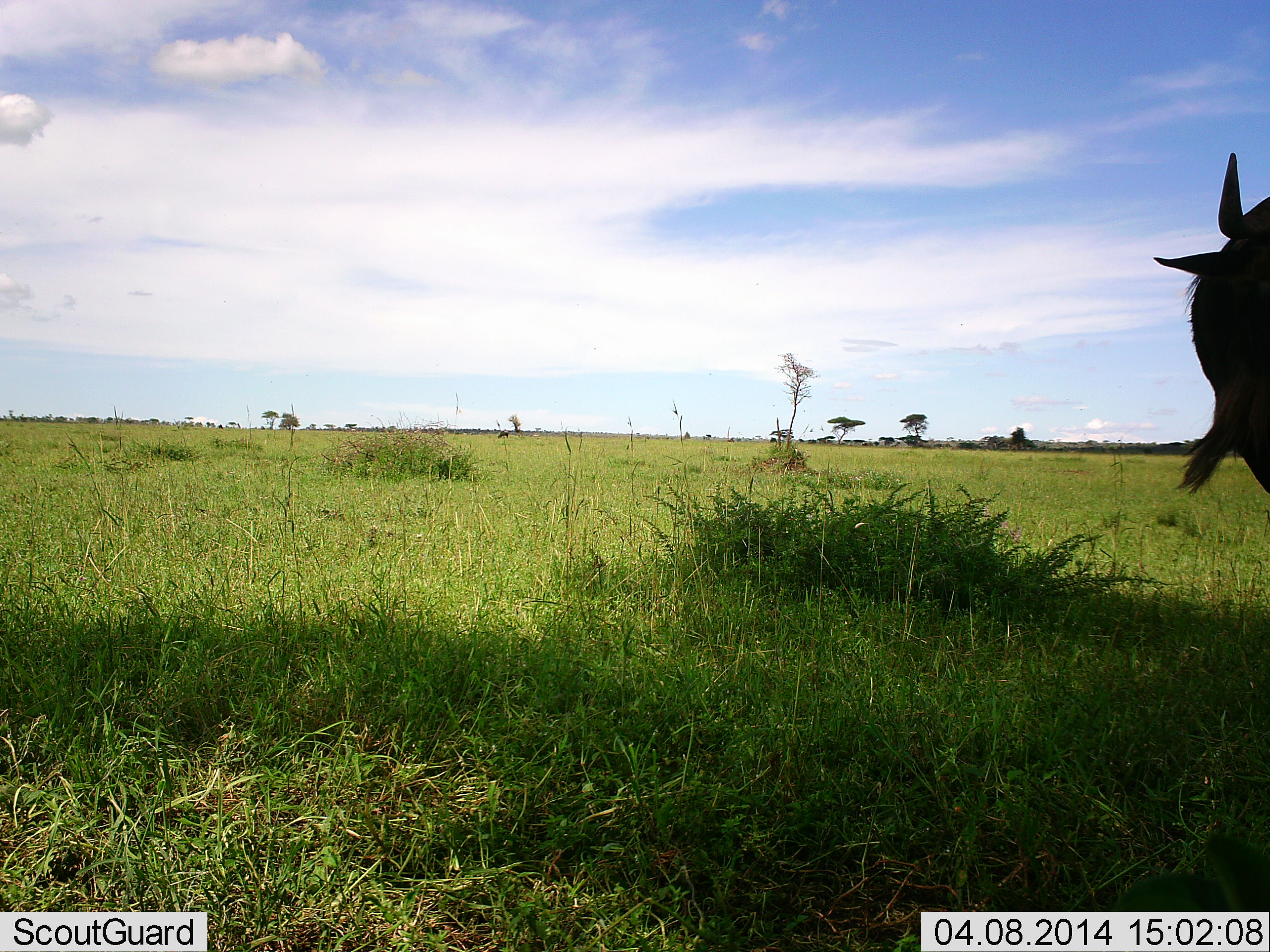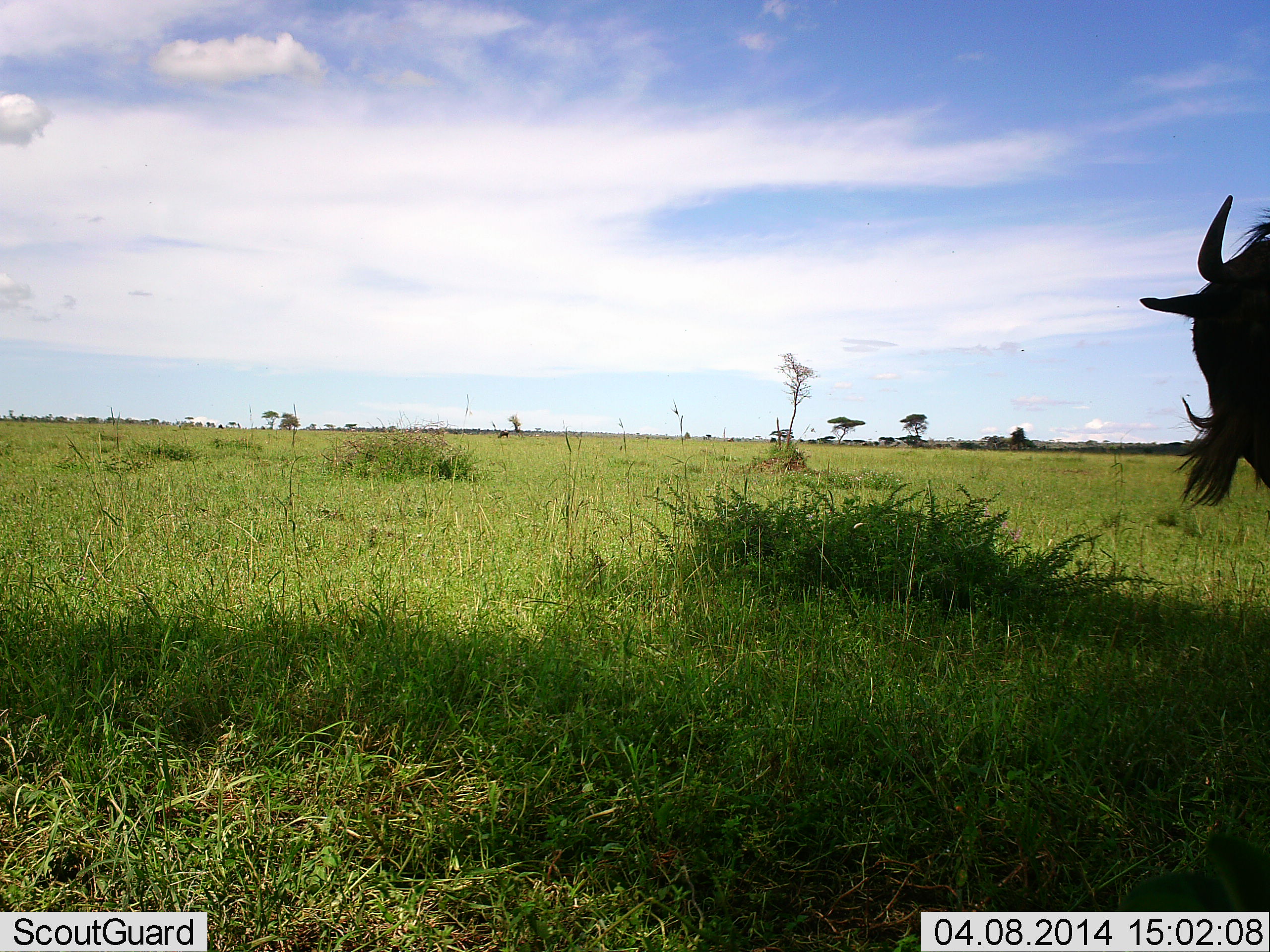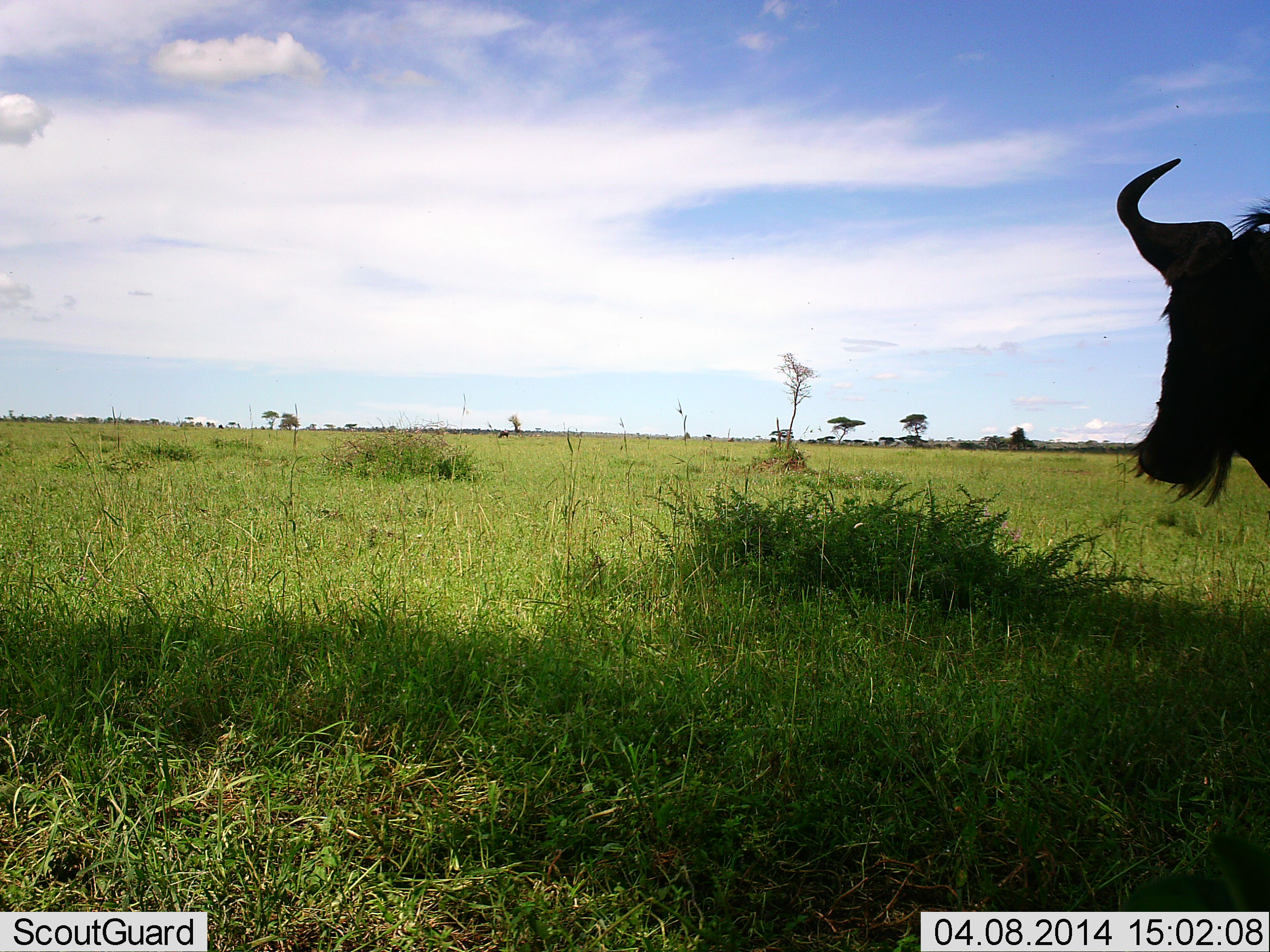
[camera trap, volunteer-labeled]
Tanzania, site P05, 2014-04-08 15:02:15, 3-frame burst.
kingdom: Animalia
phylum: Chordata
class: Mammalia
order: Artiodactyla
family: Bovidae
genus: Connochaetes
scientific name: Connochaetes taurinus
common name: blue wildebeest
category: wildebeest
Wildebeest (blue wildebeest) (Connochaetes taurinus), count 1. Behavior (volunteer vote fractions): standing 80%, resting 0%, moving 20%, interacting 0%. Young present (vote fraction): 0%. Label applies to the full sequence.